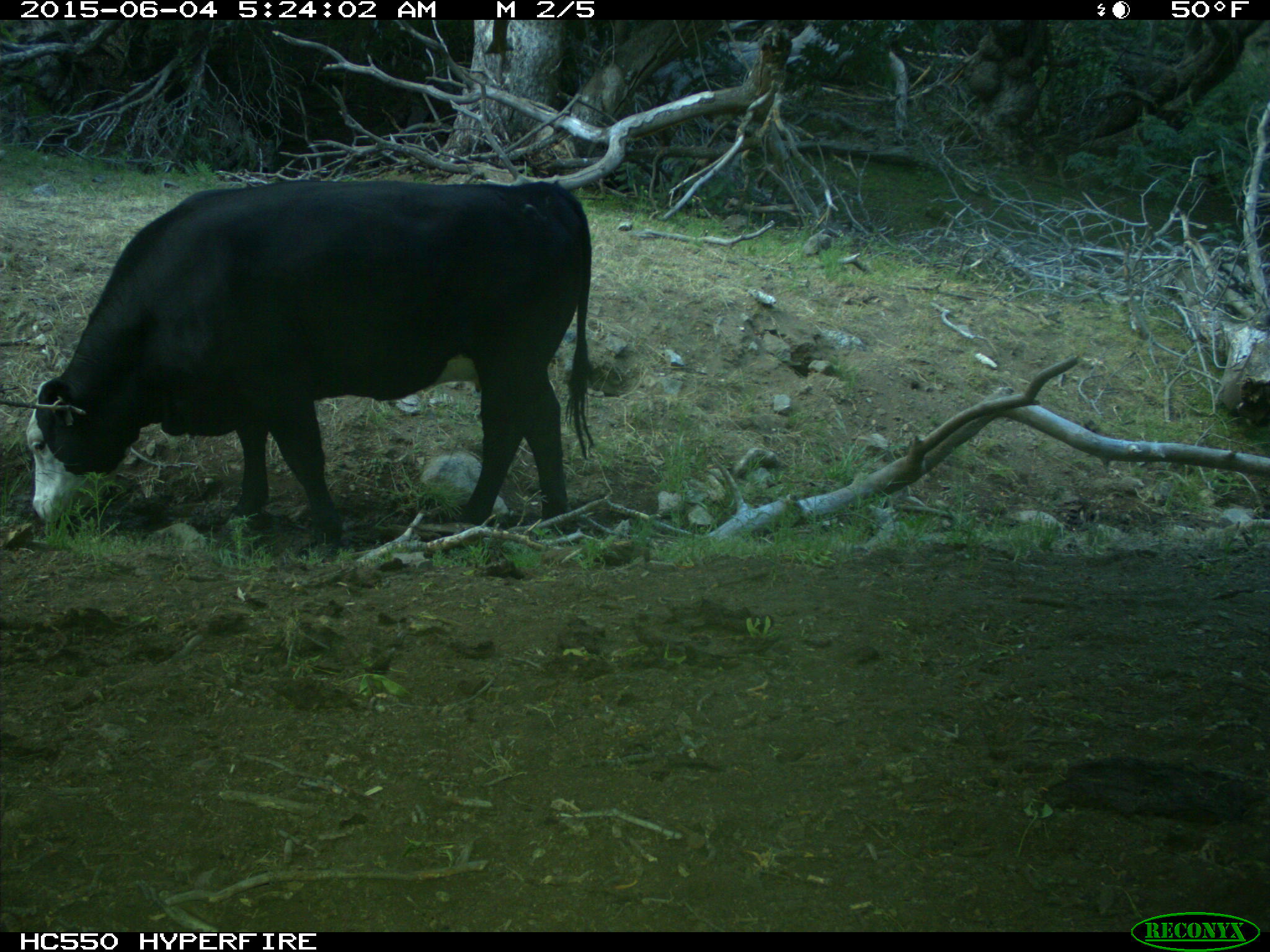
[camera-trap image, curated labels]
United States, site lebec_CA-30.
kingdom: Animalia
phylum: Chordata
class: Mammalia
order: Artiodactyla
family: Bovidae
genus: Bos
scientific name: Bos taurus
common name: domestic cow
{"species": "Bos taurus (domestic cow)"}